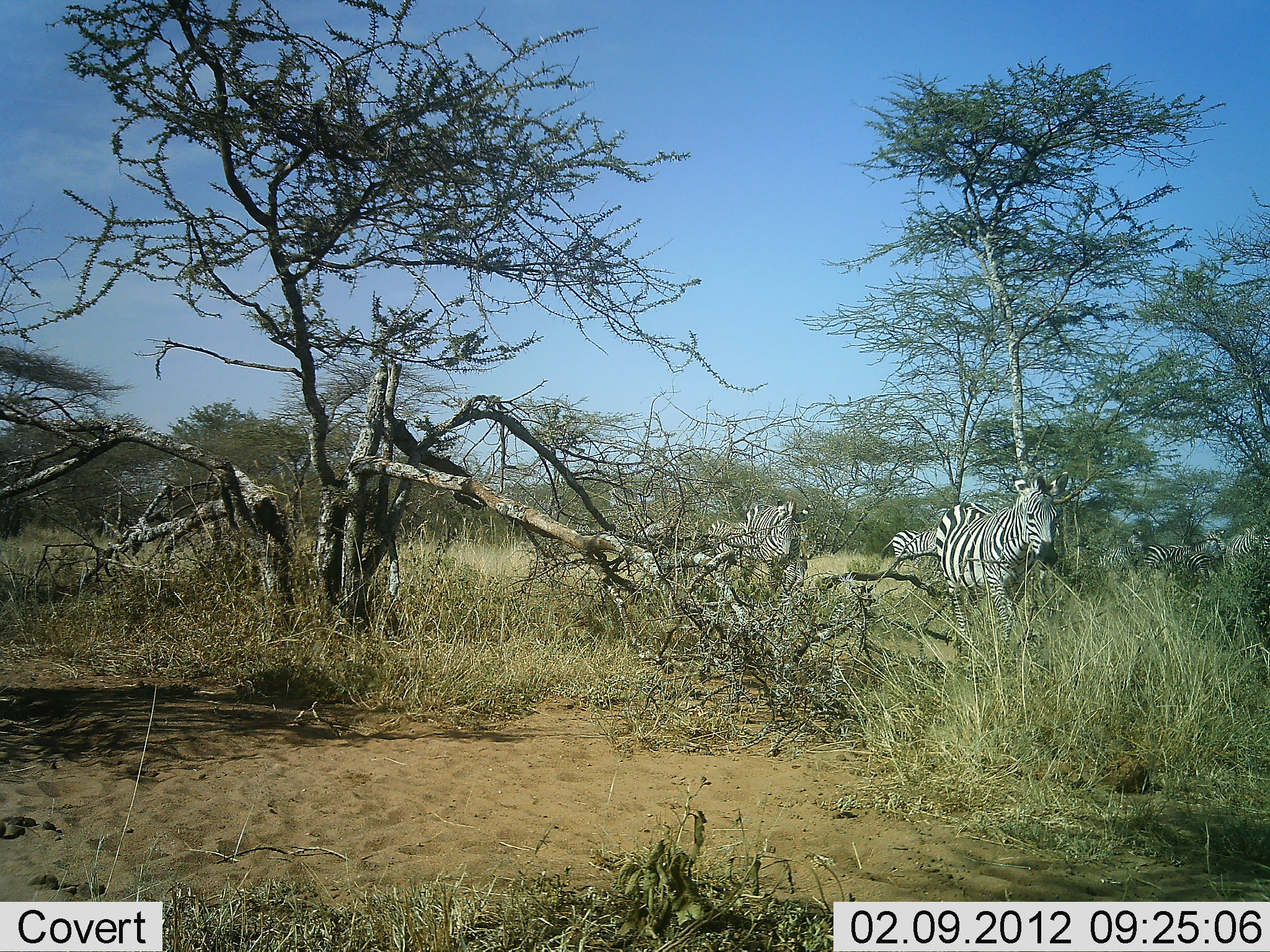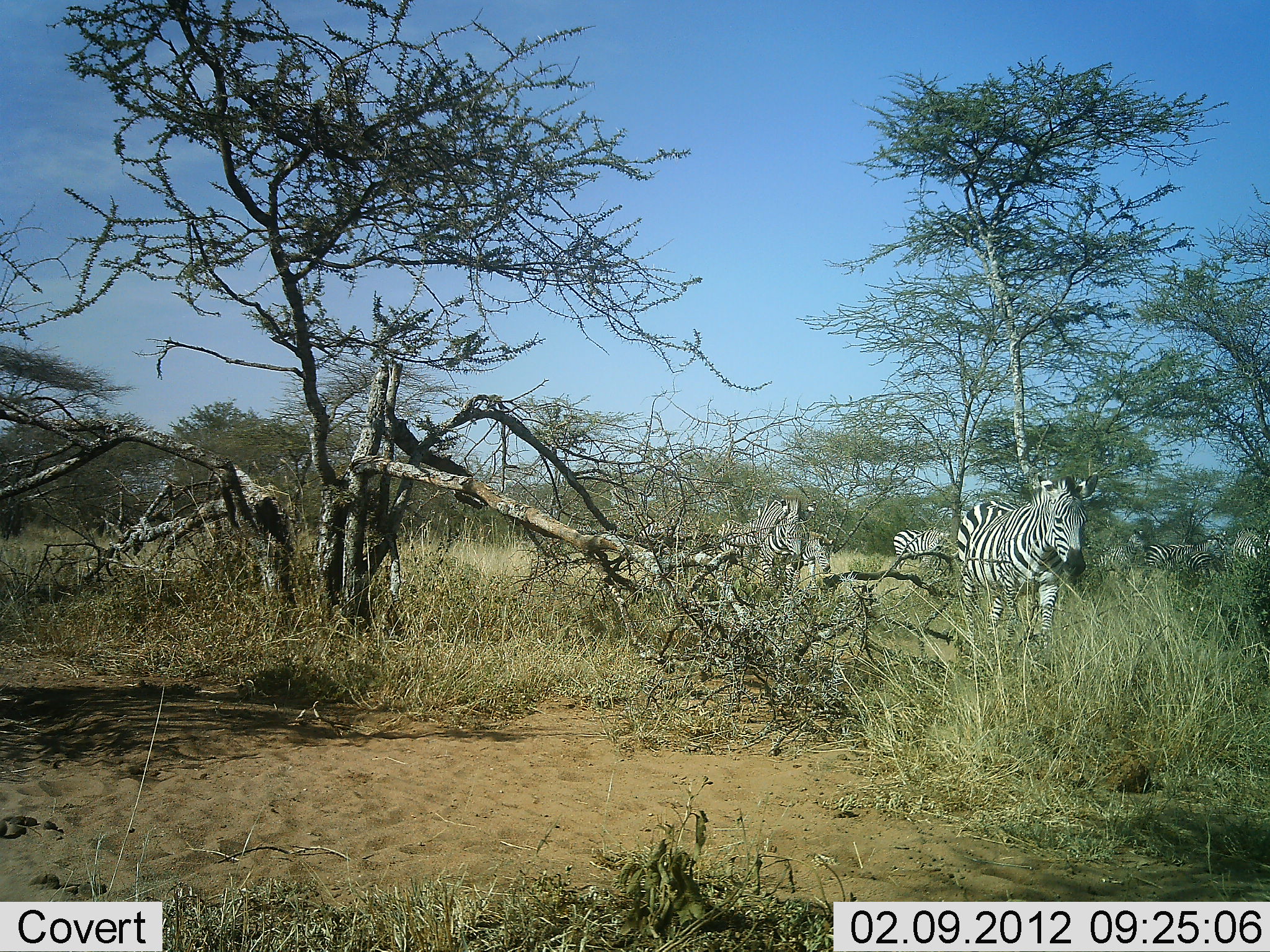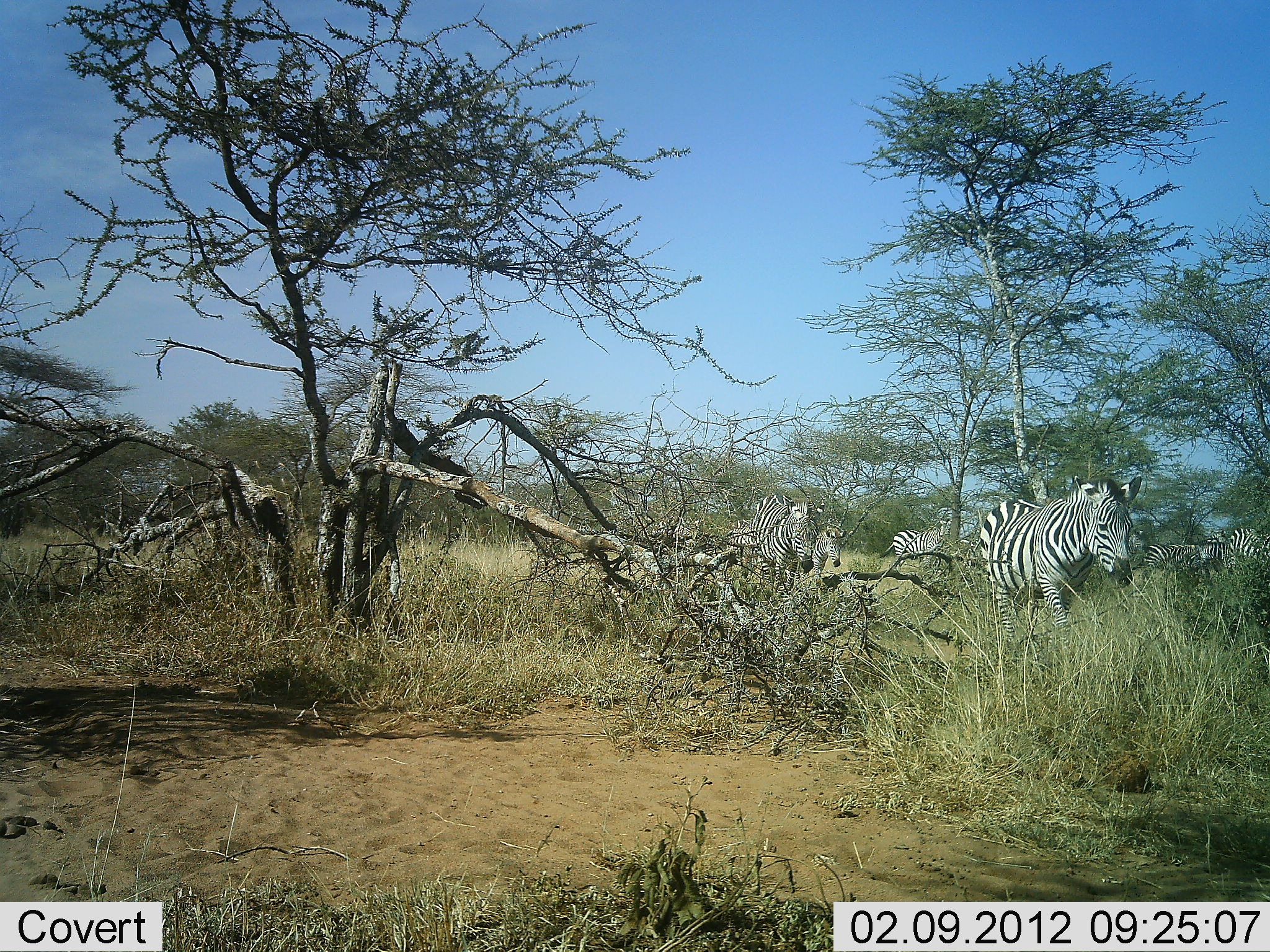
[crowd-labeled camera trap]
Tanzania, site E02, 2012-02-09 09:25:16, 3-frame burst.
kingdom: Animalia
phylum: Chordata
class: Mammalia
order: Perissodactyla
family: Equidae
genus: Equus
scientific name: Equus quagga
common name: plains zebra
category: zebra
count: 7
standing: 47%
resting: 0%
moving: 93%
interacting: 0%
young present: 7%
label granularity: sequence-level